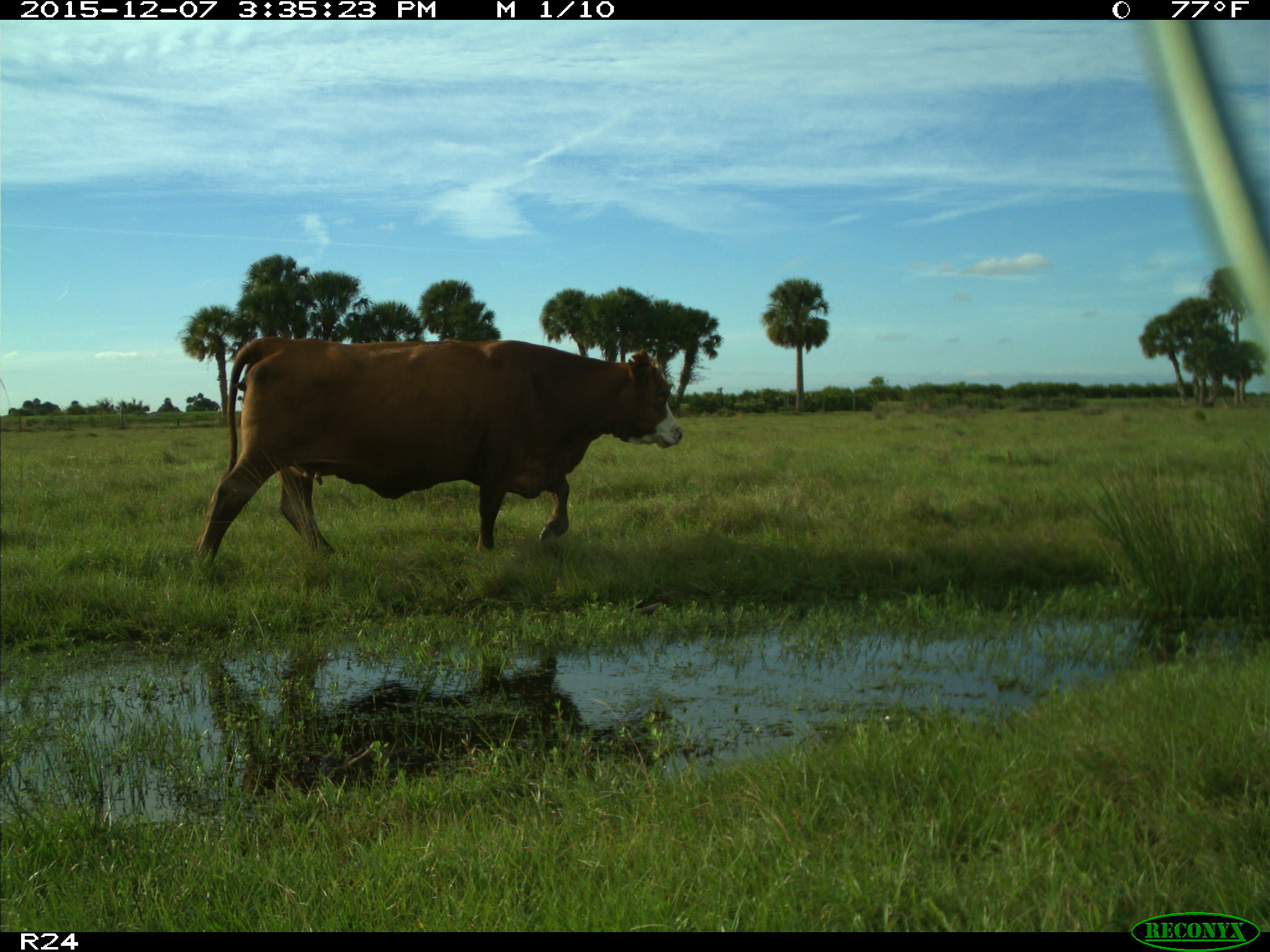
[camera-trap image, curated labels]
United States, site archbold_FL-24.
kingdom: Animalia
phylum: Chordata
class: Mammalia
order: Artiodactyla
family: Bovidae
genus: Bos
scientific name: Bos taurus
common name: domestic cow